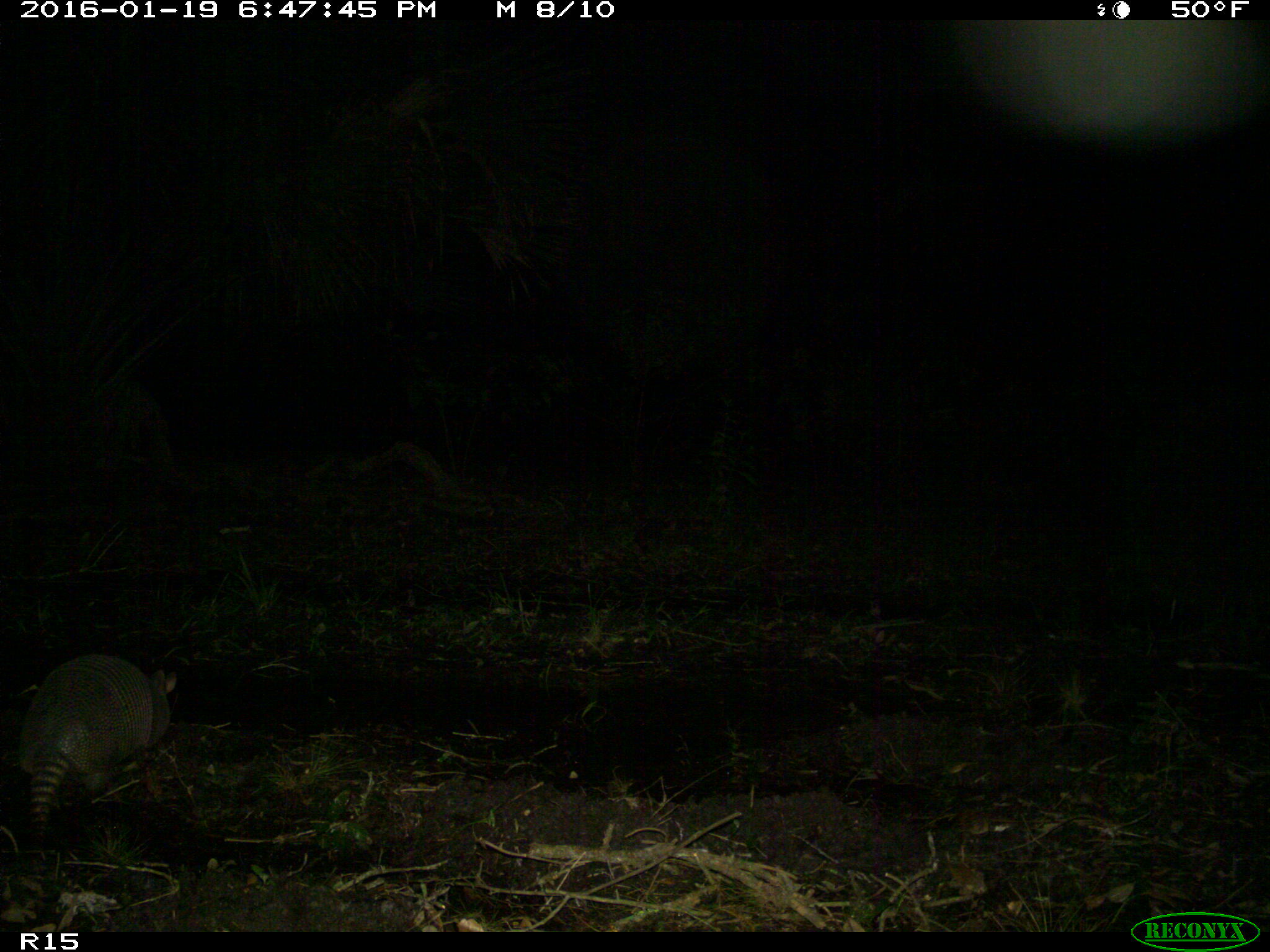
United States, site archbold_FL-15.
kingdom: Animalia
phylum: Chordata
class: Mammalia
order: Cingulata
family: Dasypodidae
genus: Dasypus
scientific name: Dasypus novemcinctus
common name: nine-banded armadillo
Dasypus novemcinctus (nine-banded armadillo).